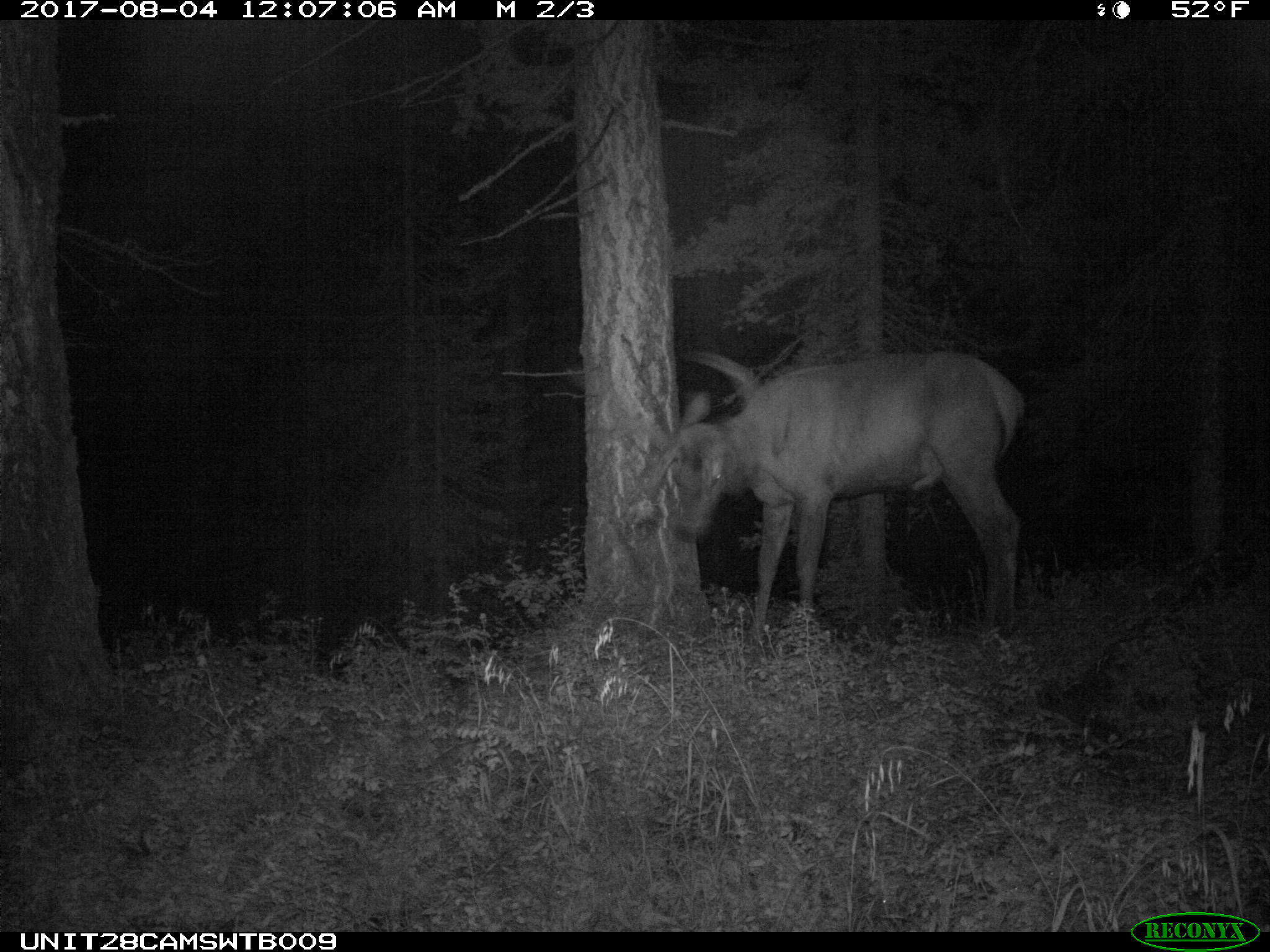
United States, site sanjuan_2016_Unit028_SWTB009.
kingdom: Animalia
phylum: Chordata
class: Mammalia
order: Artiodactyla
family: Cervidae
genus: Cervus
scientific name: Cervus elaphus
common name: red deer